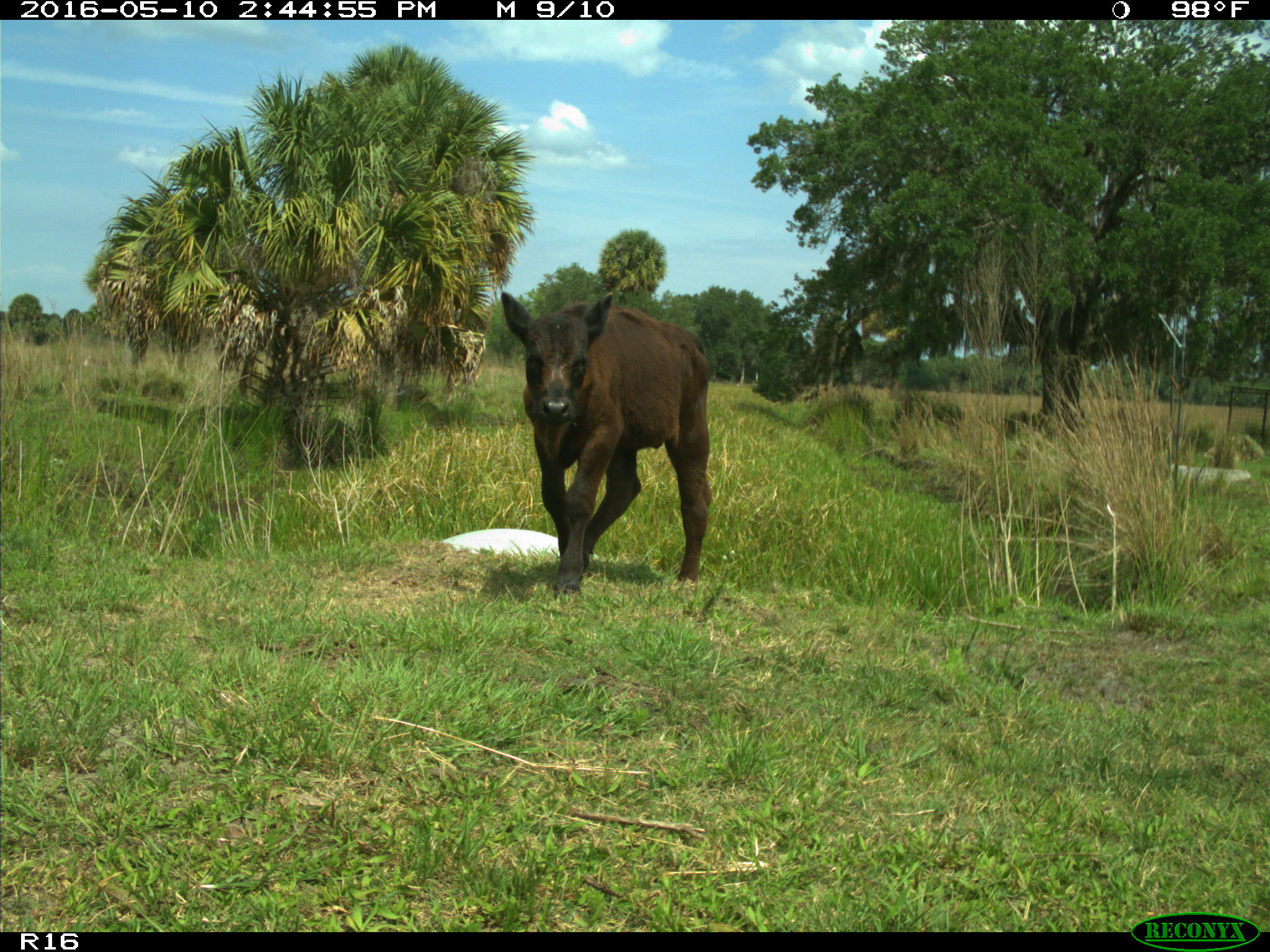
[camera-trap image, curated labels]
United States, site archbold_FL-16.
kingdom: Animalia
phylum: Chordata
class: Mammalia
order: Artiodactyla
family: Bovidae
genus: Bos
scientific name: Bos taurus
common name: domestic cow